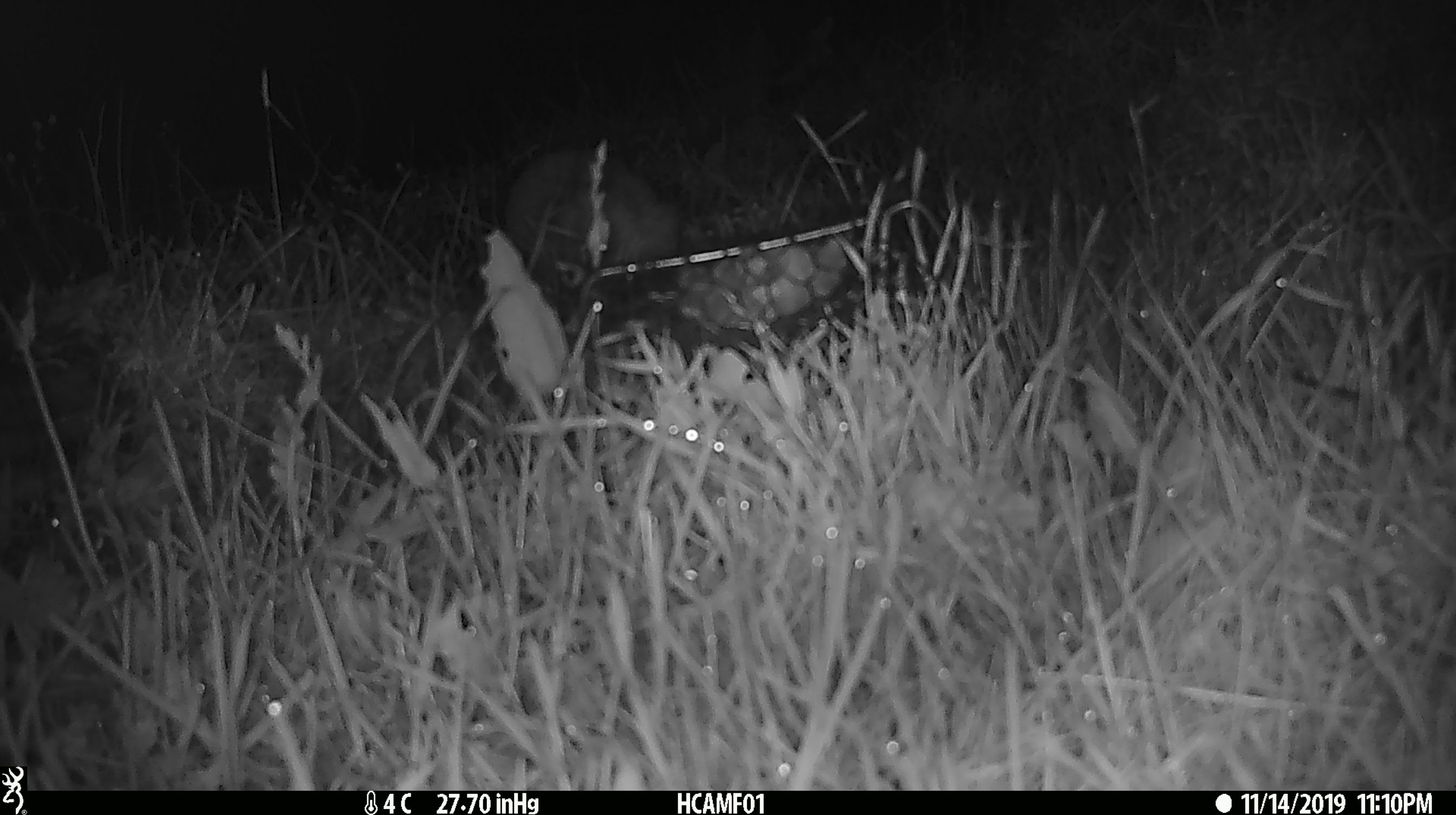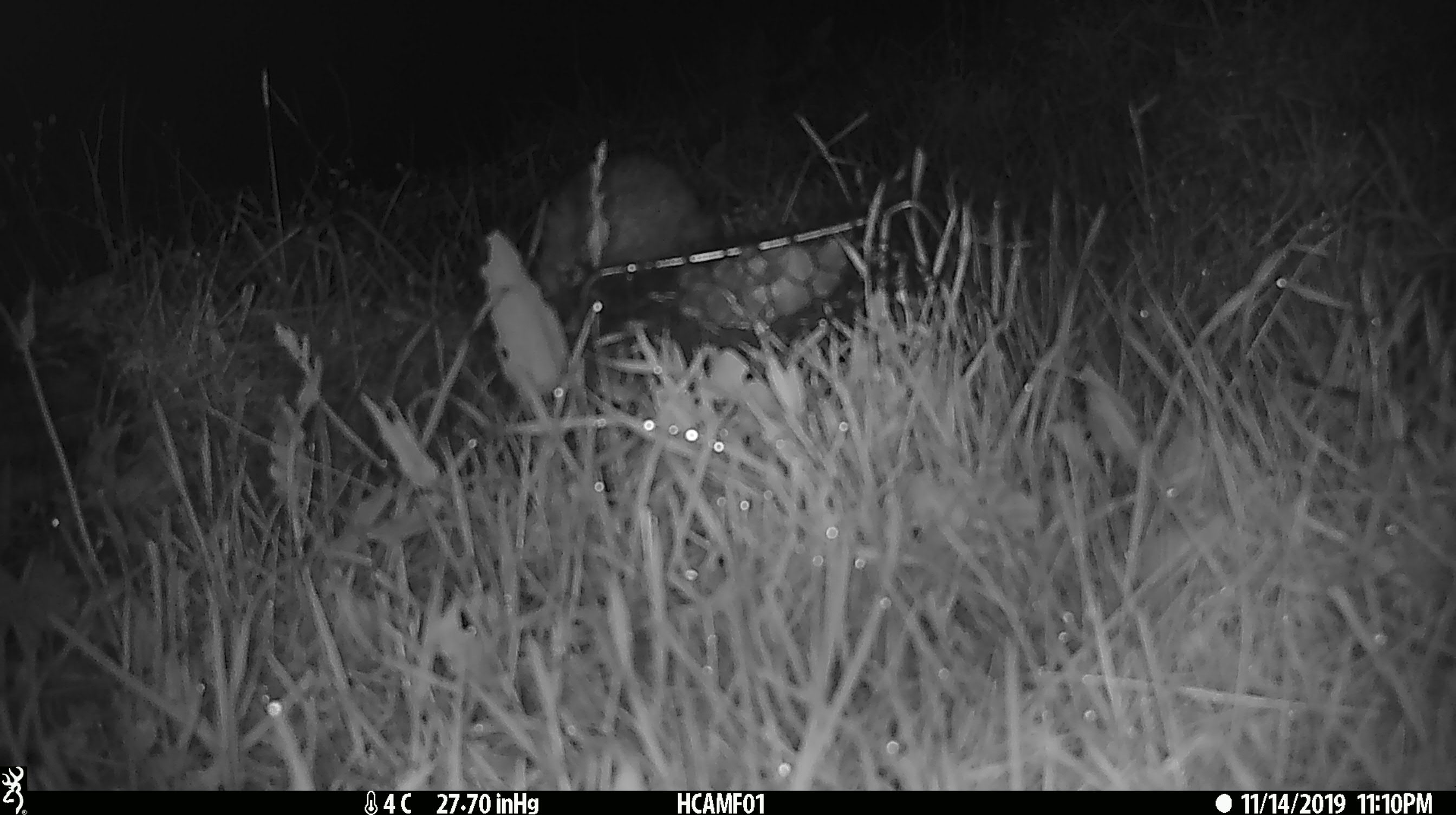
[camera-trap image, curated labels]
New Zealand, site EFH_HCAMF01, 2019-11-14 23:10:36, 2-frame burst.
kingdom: Animalia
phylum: Chordata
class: Mammalia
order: Eulipotyphla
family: Erinaceidae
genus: Erinaceus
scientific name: Erinaceus europaeus europaeus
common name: european hedgehog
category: hedgehog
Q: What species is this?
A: Hedgehog (european hedgehog) (Erinaceus europaeus europaeus).